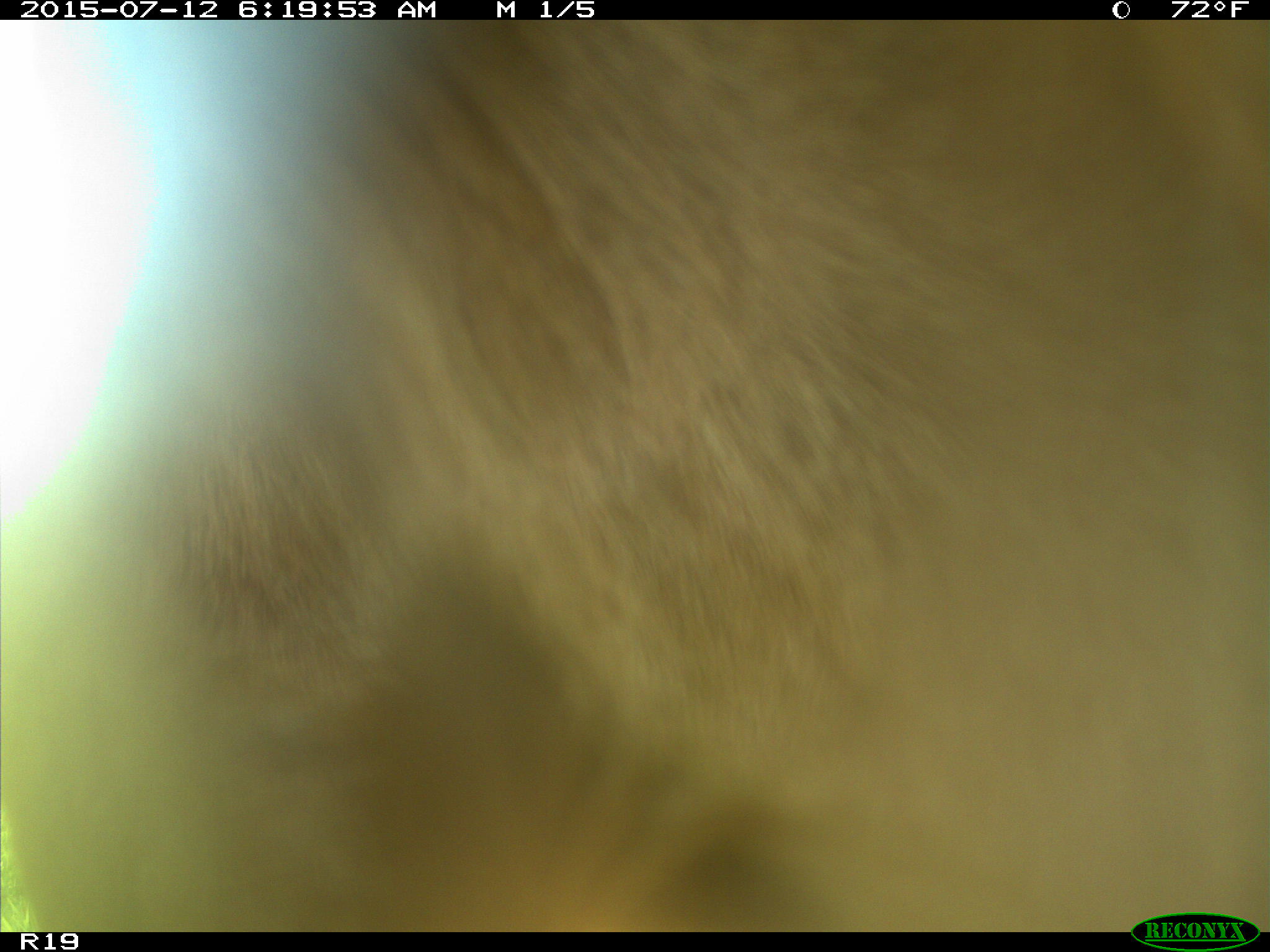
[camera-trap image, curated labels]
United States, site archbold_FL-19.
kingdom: Animalia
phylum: Chordata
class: Mammalia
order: Artiodactyla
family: Bovidae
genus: Bos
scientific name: Bos taurus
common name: domestic cow